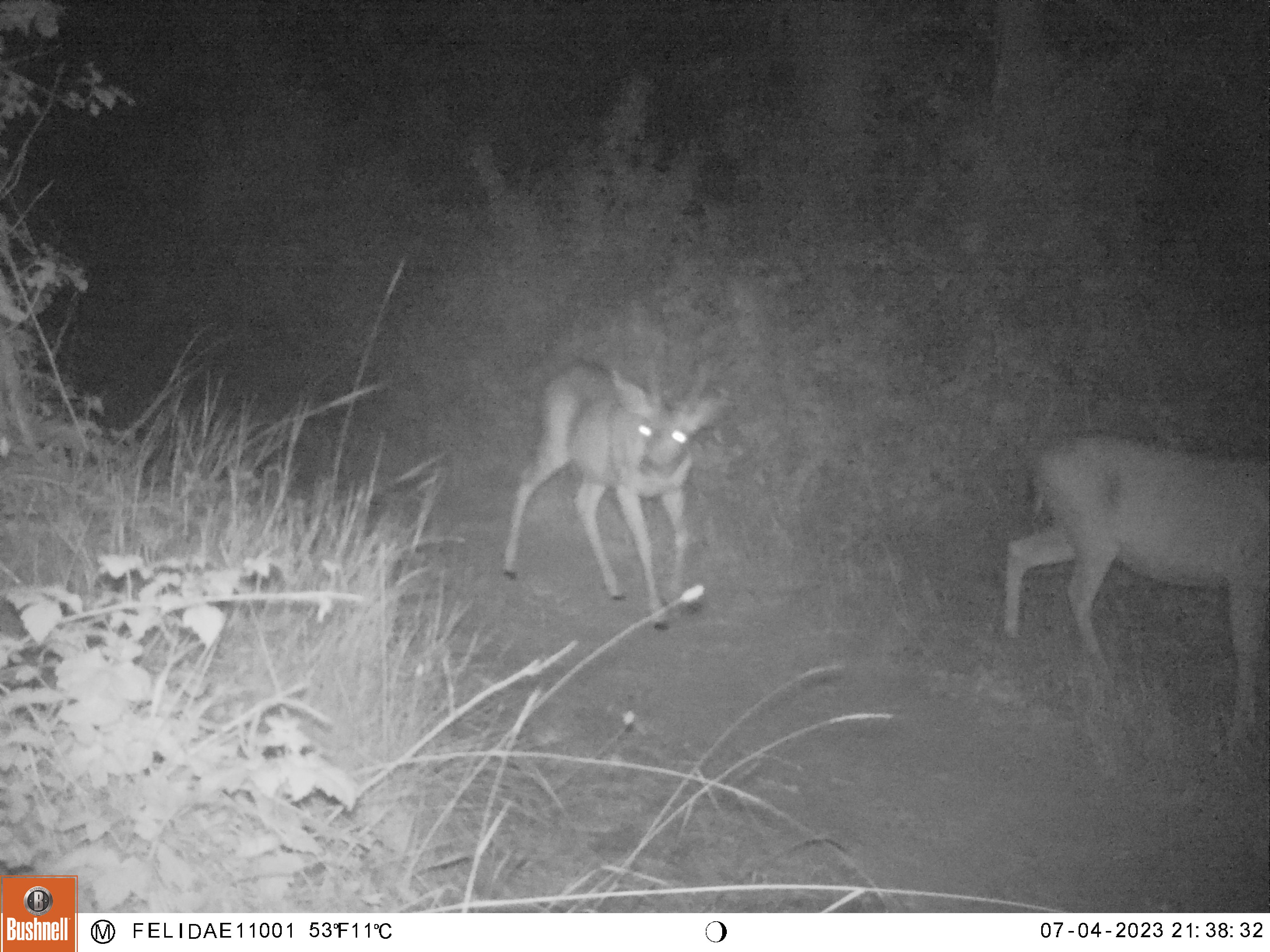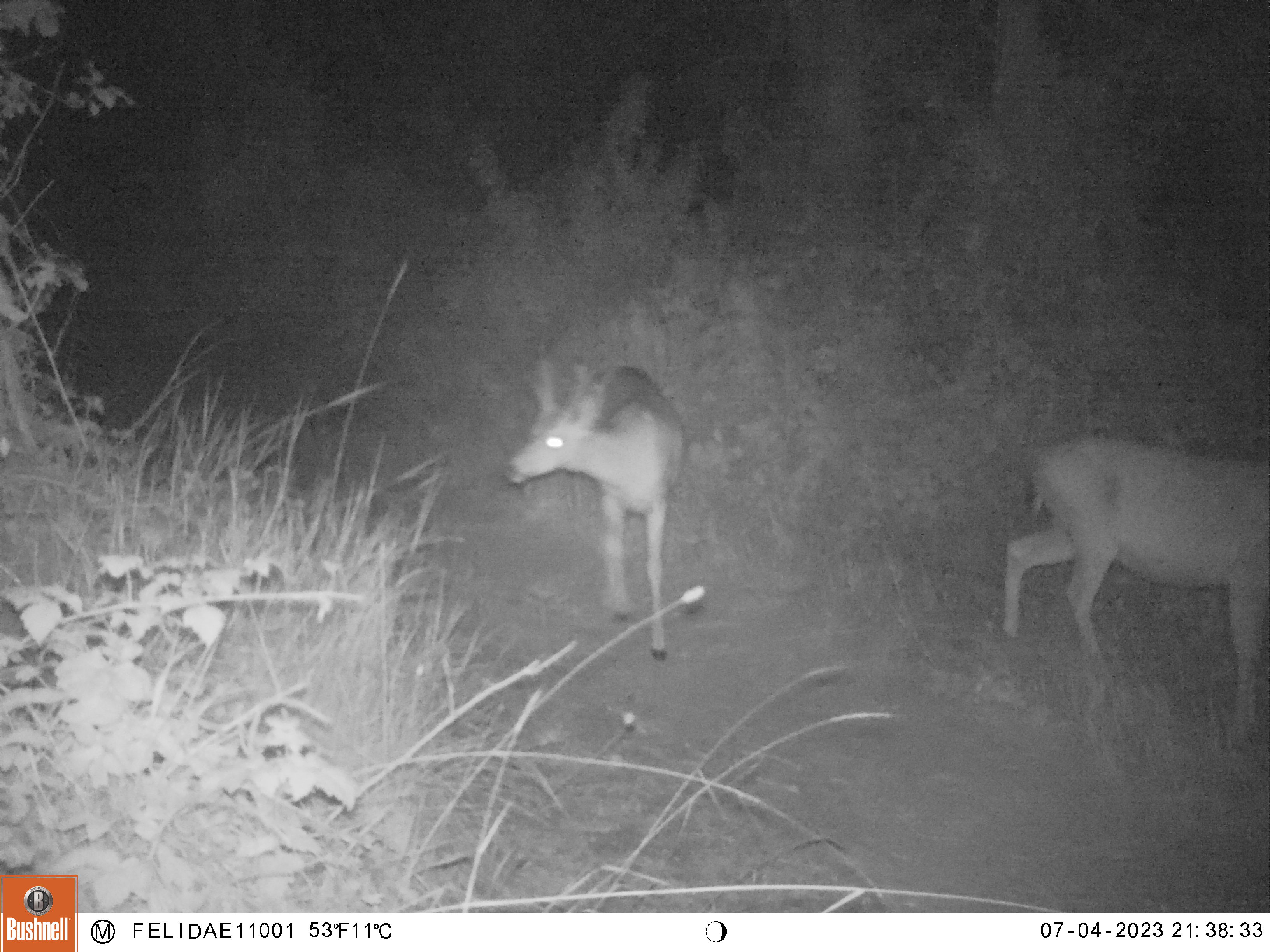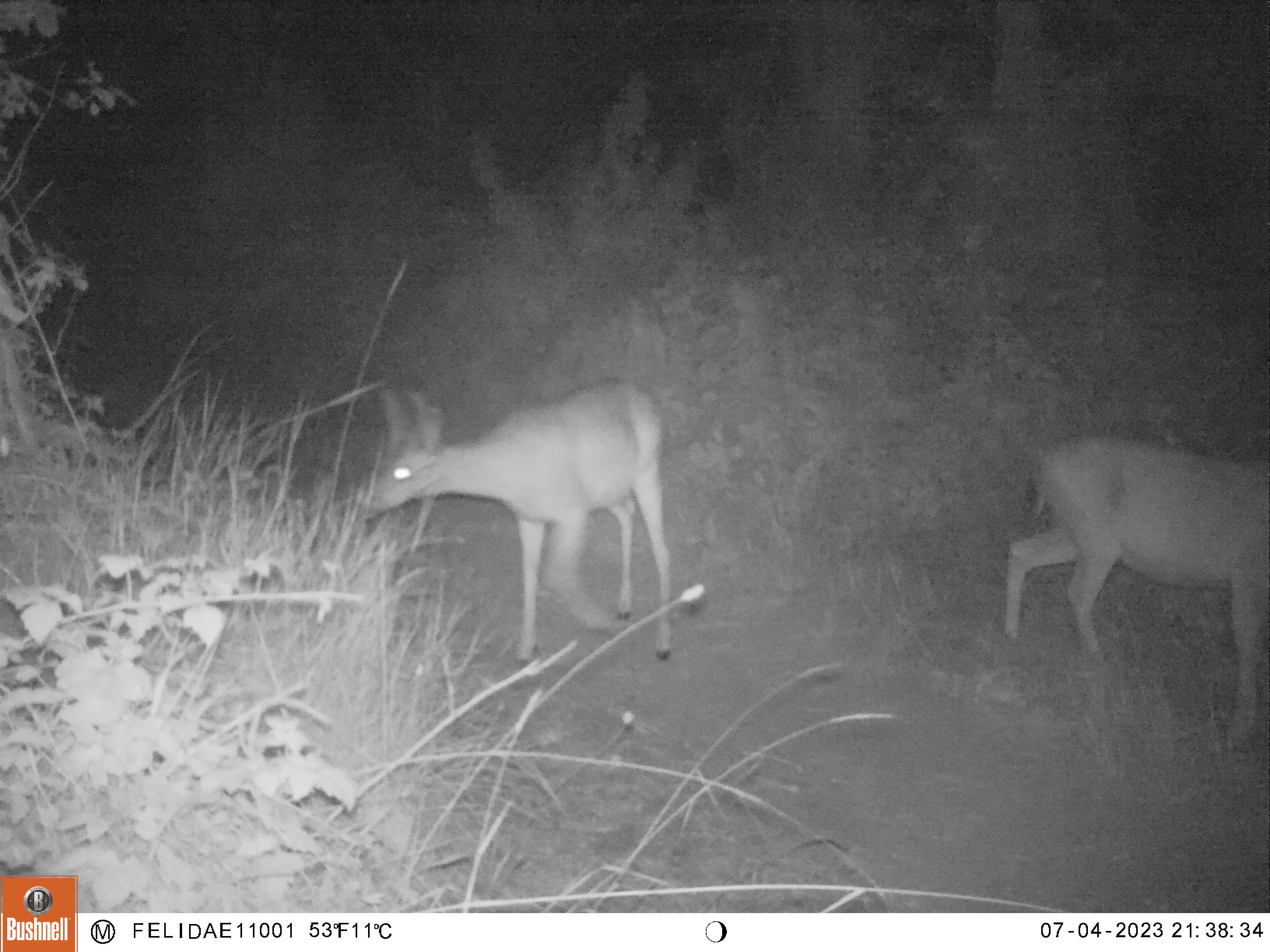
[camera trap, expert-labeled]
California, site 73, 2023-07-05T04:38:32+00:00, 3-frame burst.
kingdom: Animalia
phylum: Chordata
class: Mammalia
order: Artiodactyla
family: Cervidae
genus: Odocoileus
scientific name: Odocoileus hemionus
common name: mule deer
Mule deer (Odocoileus hemionus).